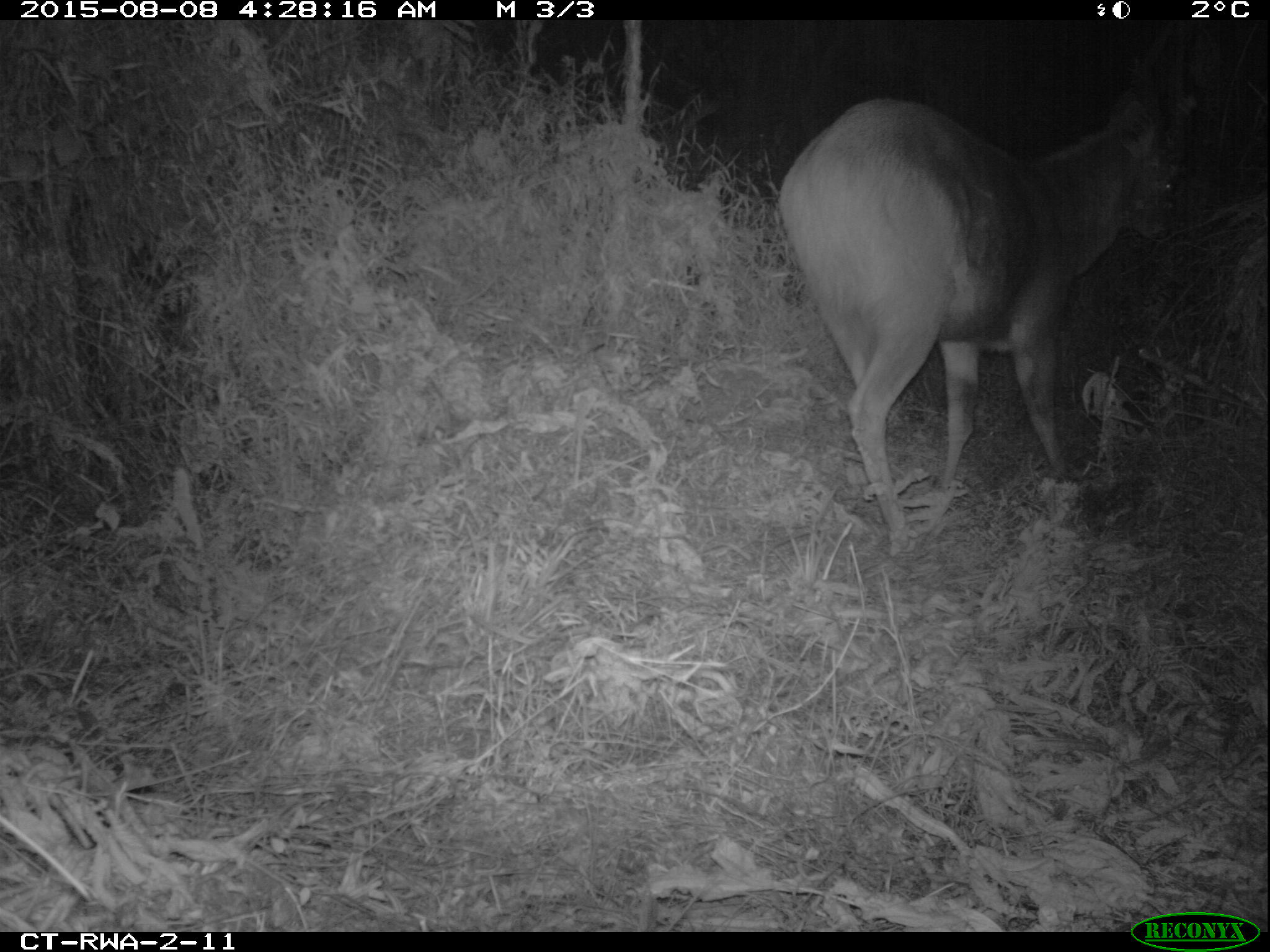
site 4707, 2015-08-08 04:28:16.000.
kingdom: Animalia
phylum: Chordata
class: Mammalia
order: Artiodactyla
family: Bovidae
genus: Tragelaphus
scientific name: Tragelaphus scriptus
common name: bushbuck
Tragelaphus scriptus (bushbuck), count 1.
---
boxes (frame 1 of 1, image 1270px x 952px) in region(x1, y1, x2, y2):
tragelaphus scriptus: region(774, 95, 1172, 553)